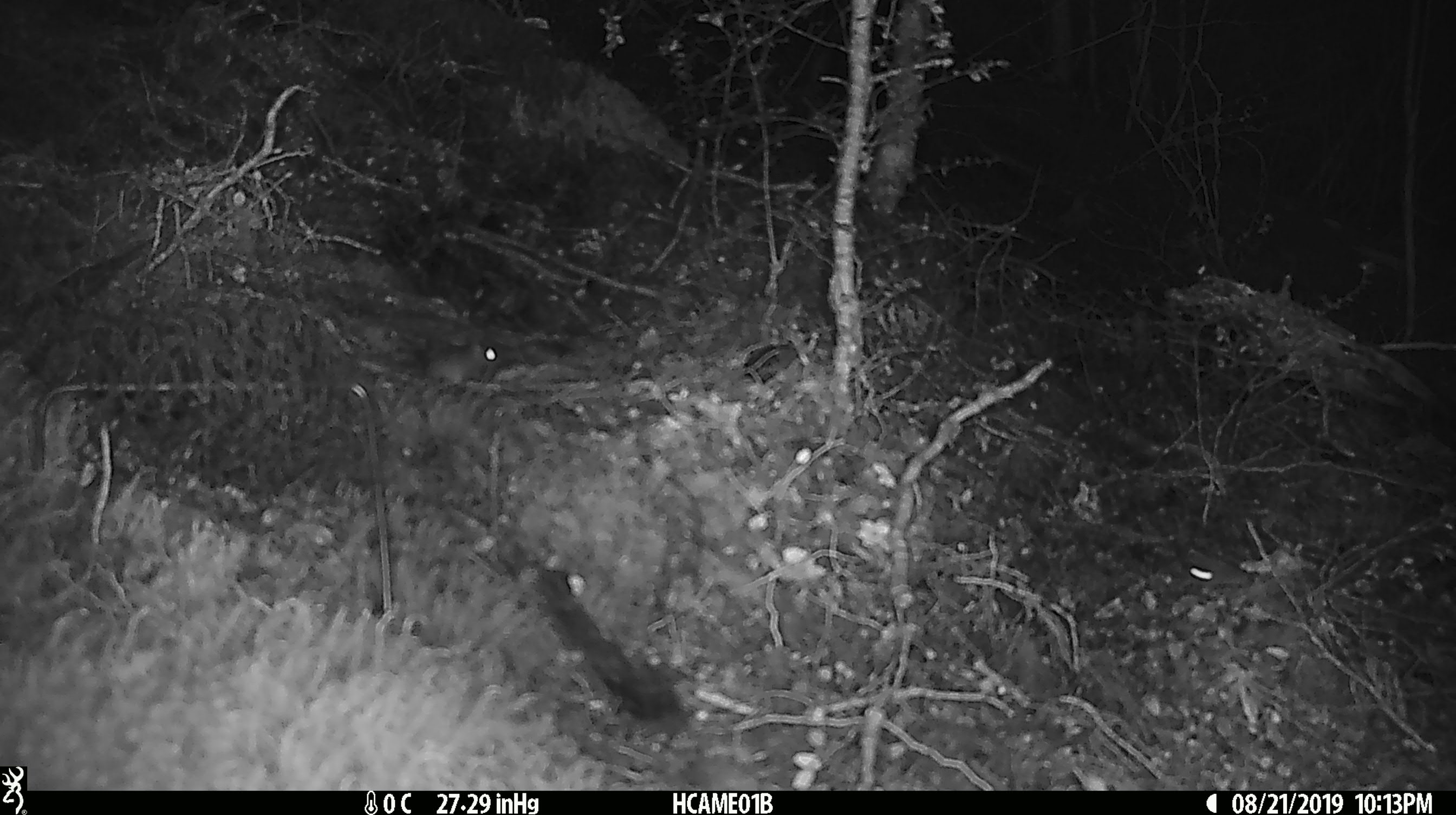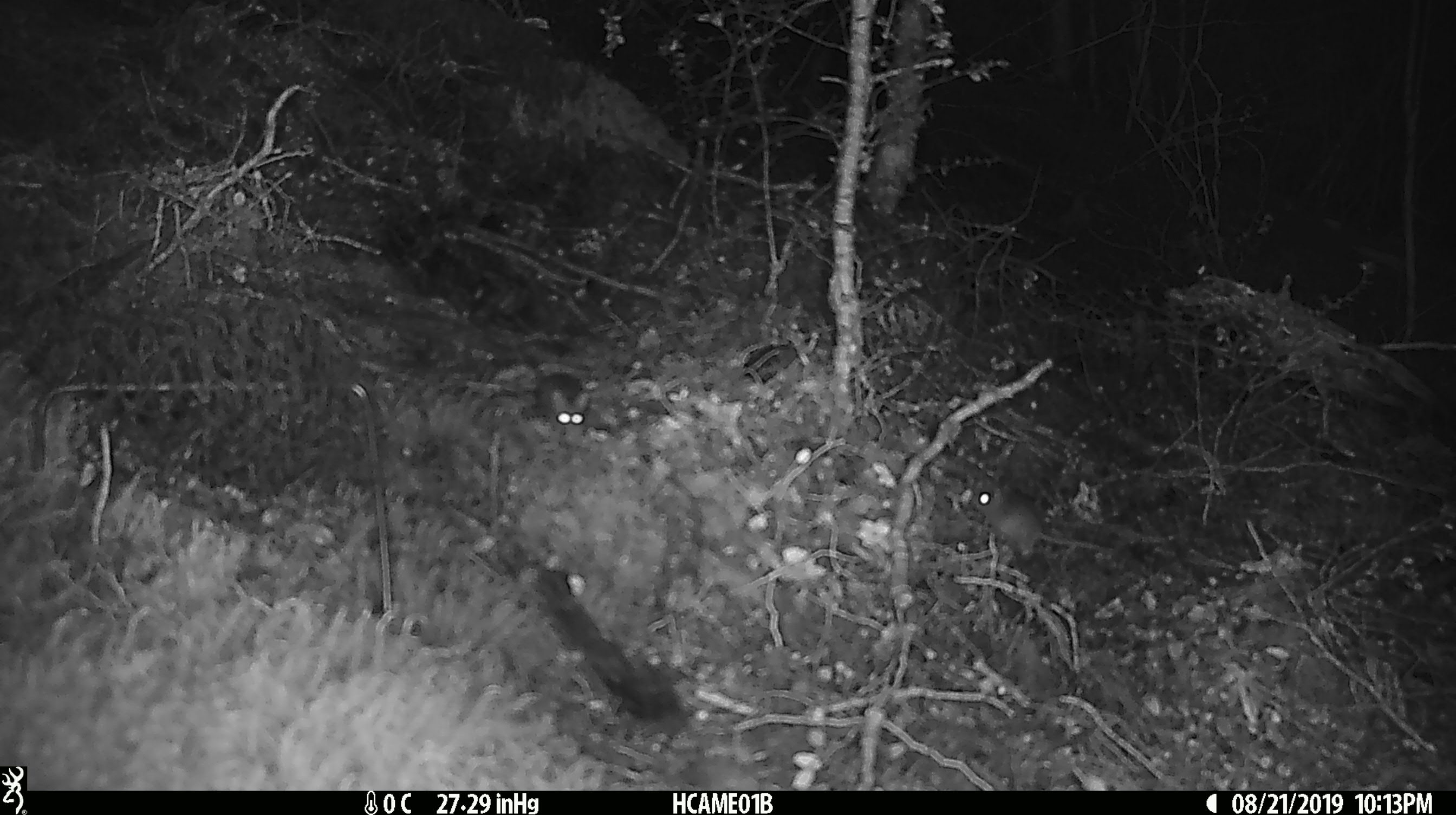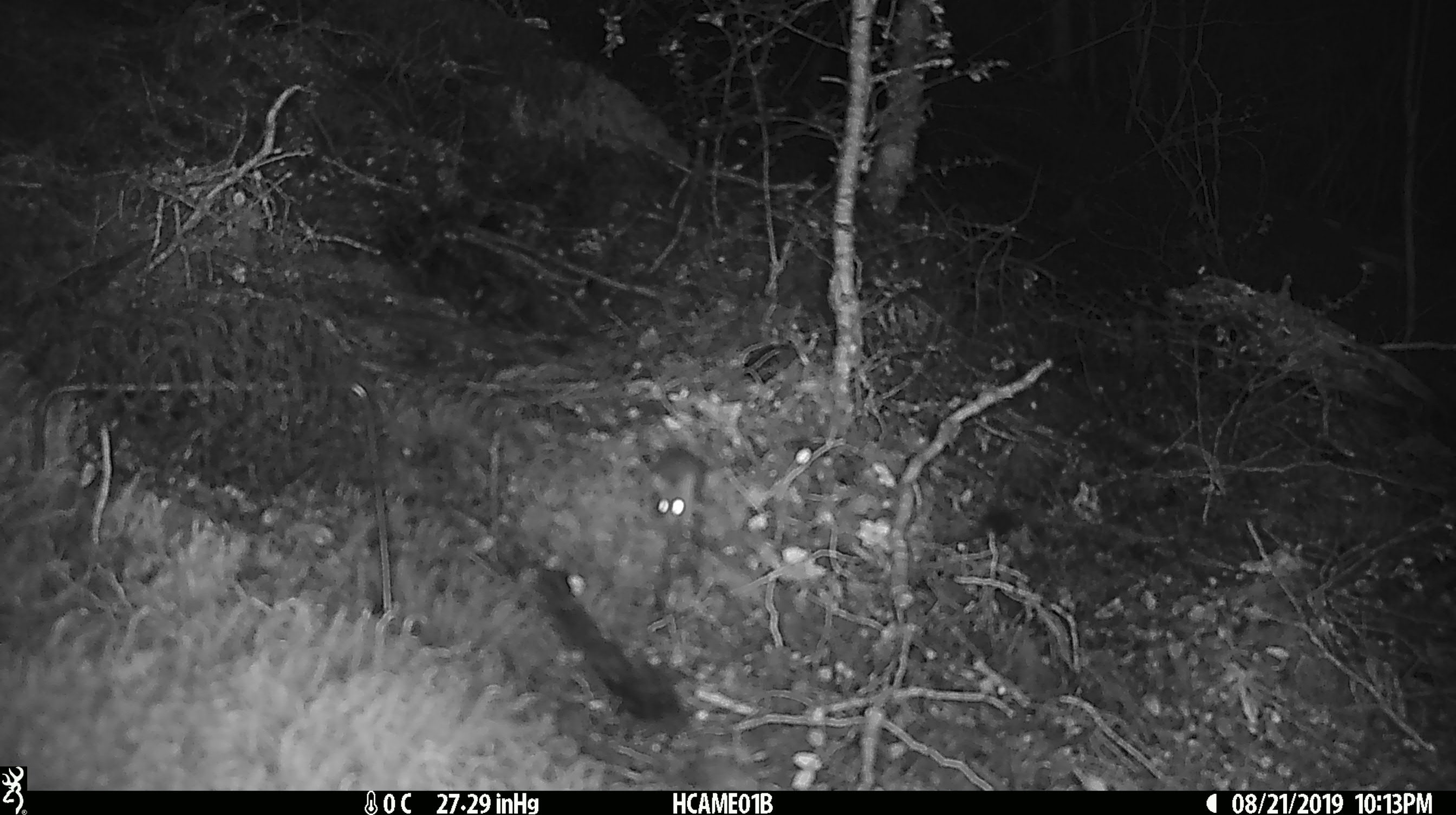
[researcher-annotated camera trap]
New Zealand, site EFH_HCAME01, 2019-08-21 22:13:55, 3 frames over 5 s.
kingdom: Animalia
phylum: Chordata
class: Mammalia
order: Rodentia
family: Muridae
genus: Mus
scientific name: Mus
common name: mouse